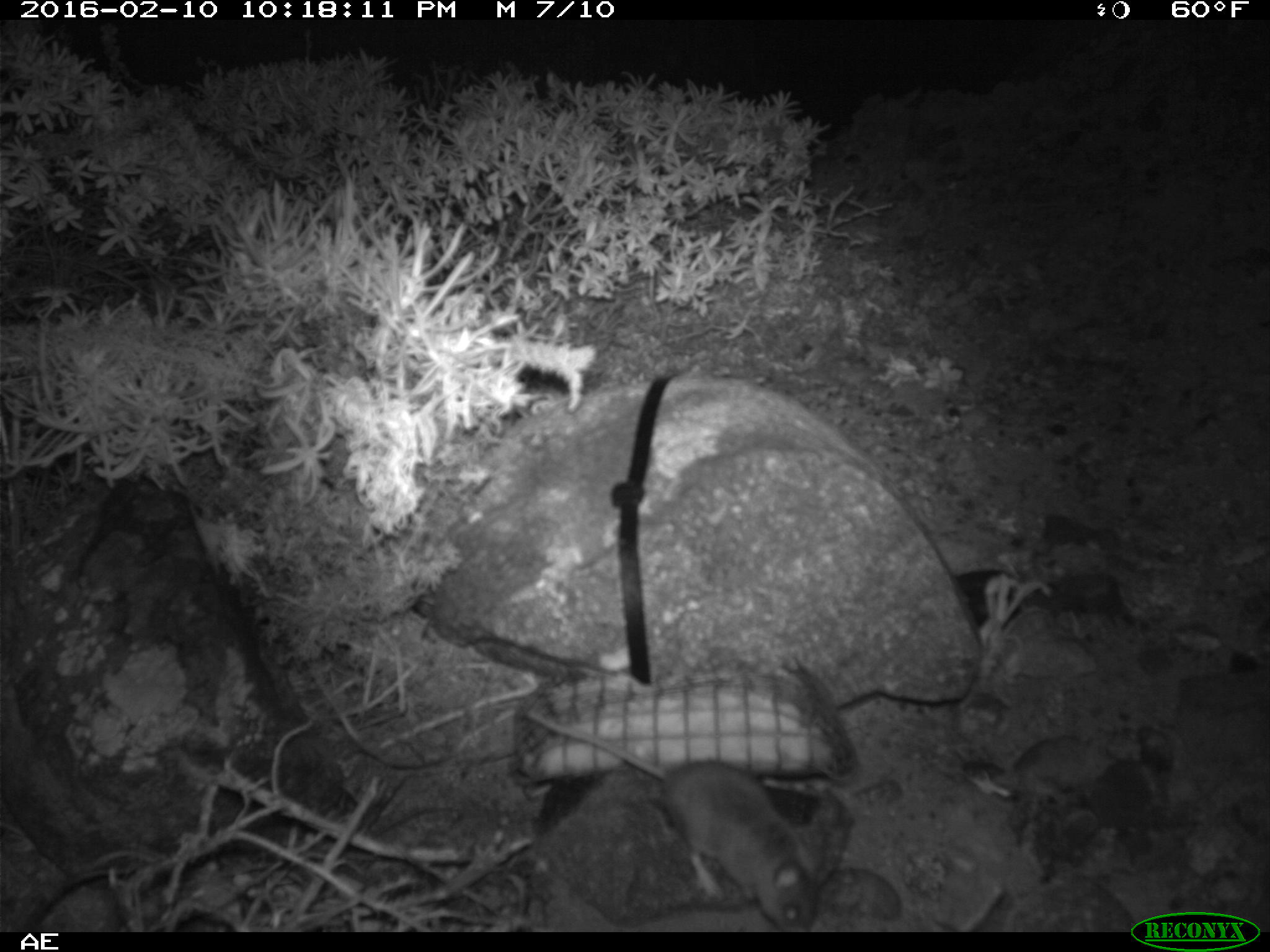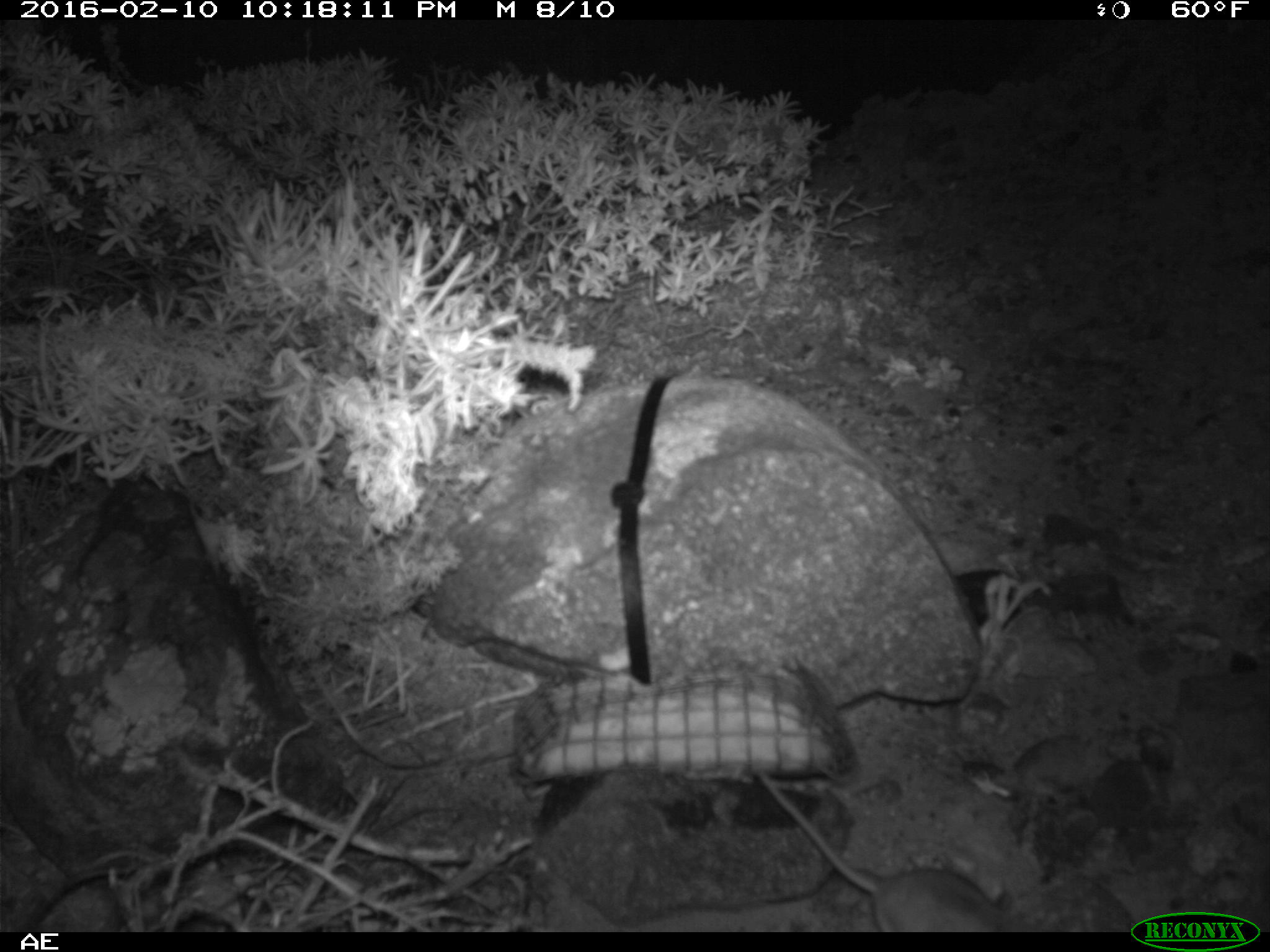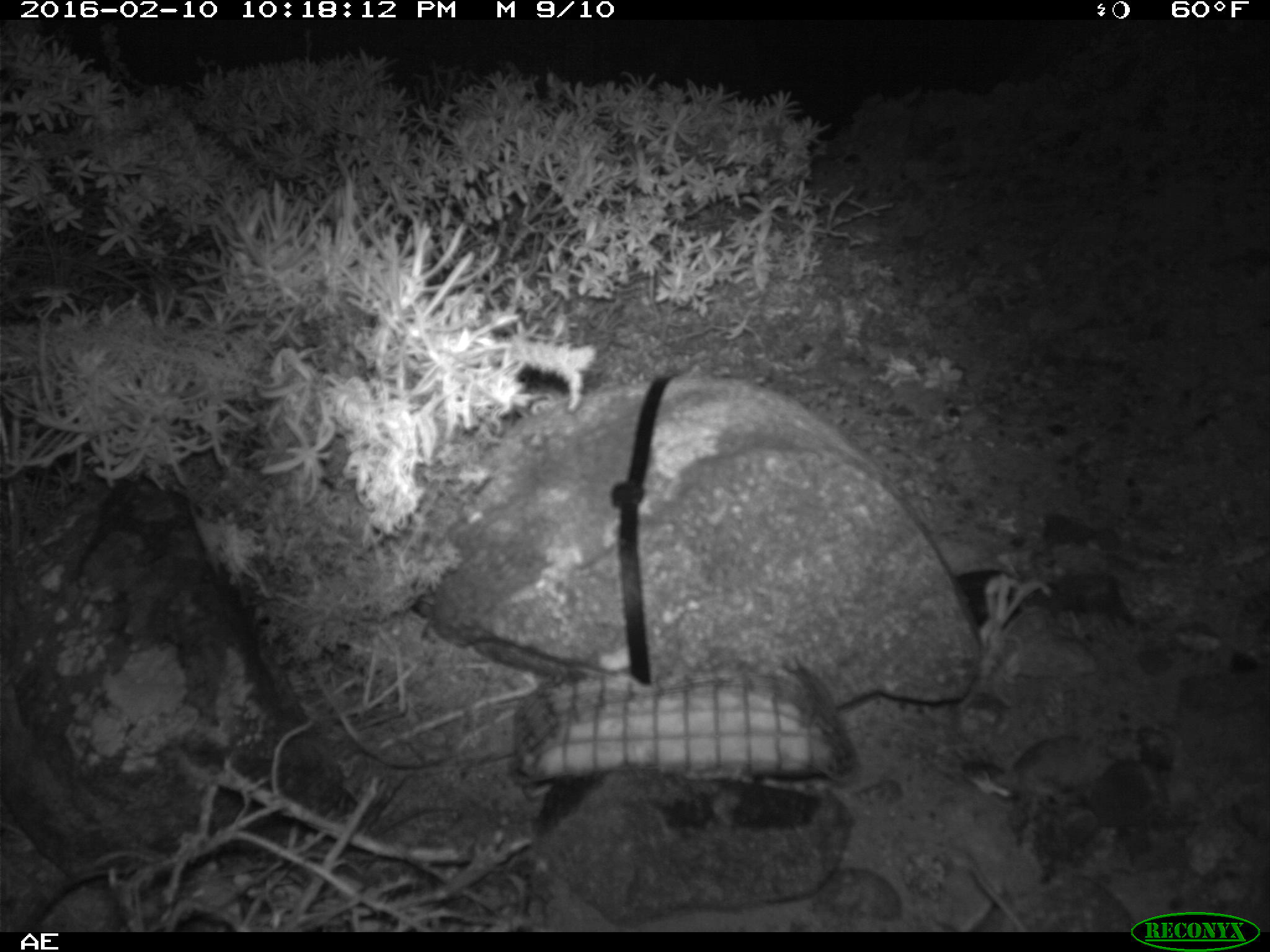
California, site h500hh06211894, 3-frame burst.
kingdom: Animalia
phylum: Chordata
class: Mammalia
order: Rodentia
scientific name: Rodentia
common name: rodent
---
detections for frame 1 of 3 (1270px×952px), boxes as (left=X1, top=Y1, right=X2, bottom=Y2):
rodent: (left=527, top=709, right=816, bottom=934)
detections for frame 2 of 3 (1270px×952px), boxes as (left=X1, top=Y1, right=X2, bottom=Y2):
rodent: (left=755, top=769, right=1019, bottom=932)